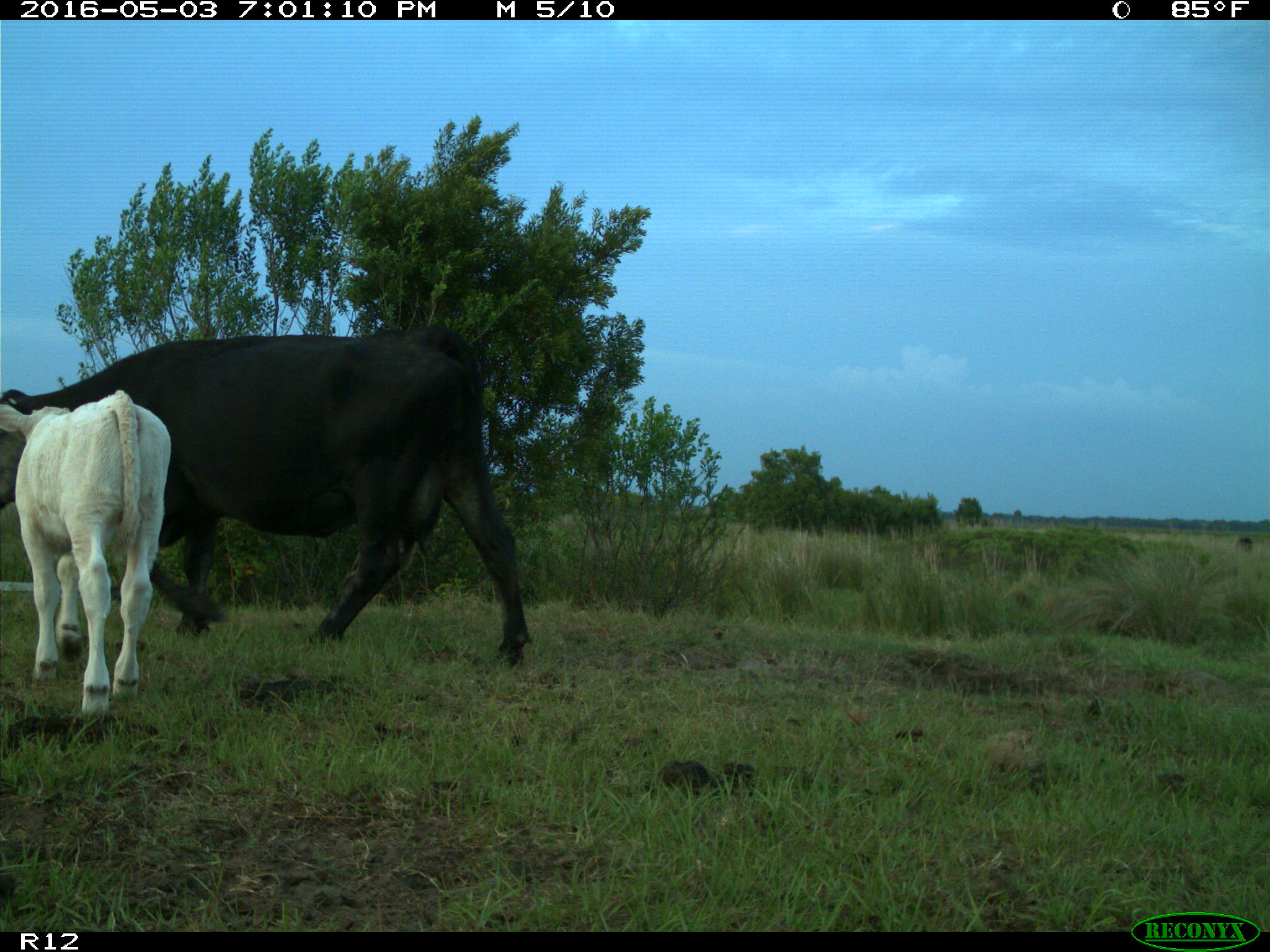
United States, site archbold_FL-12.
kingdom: Animalia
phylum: Chordata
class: Mammalia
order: Artiodactyla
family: Bovidae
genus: Bos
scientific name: Bos taurus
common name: domestic cow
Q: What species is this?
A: Bos taurus (domestic cow).